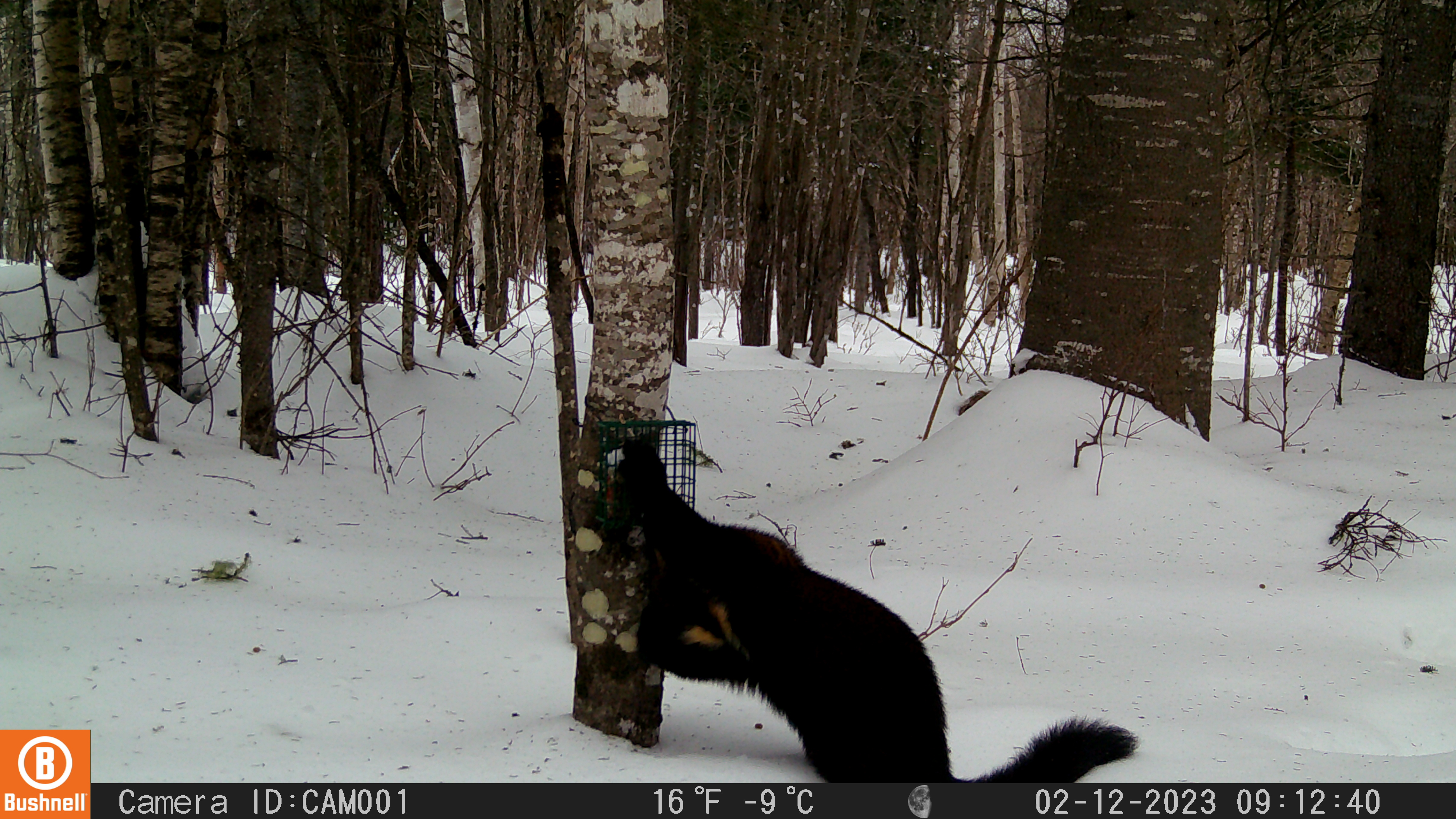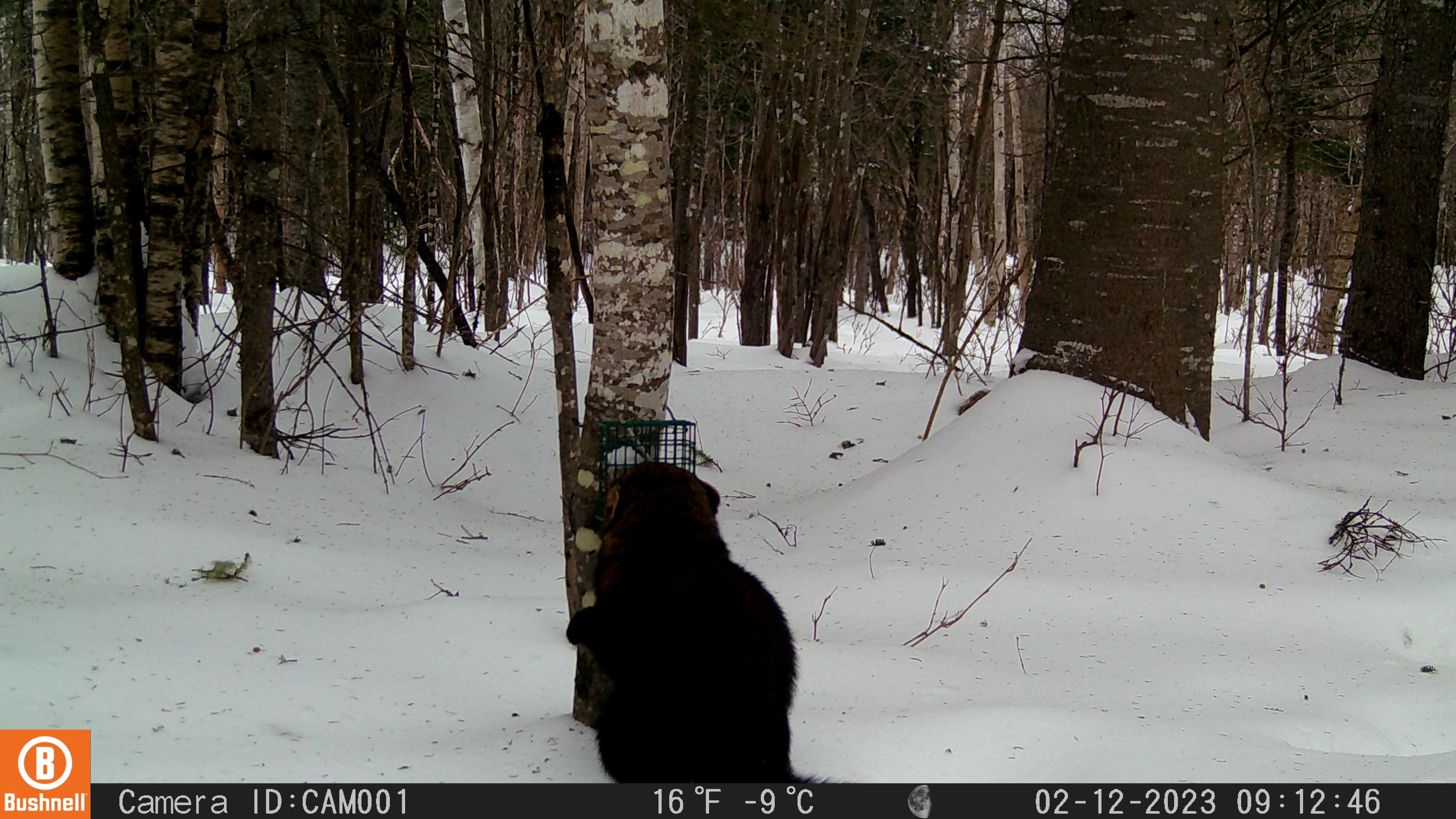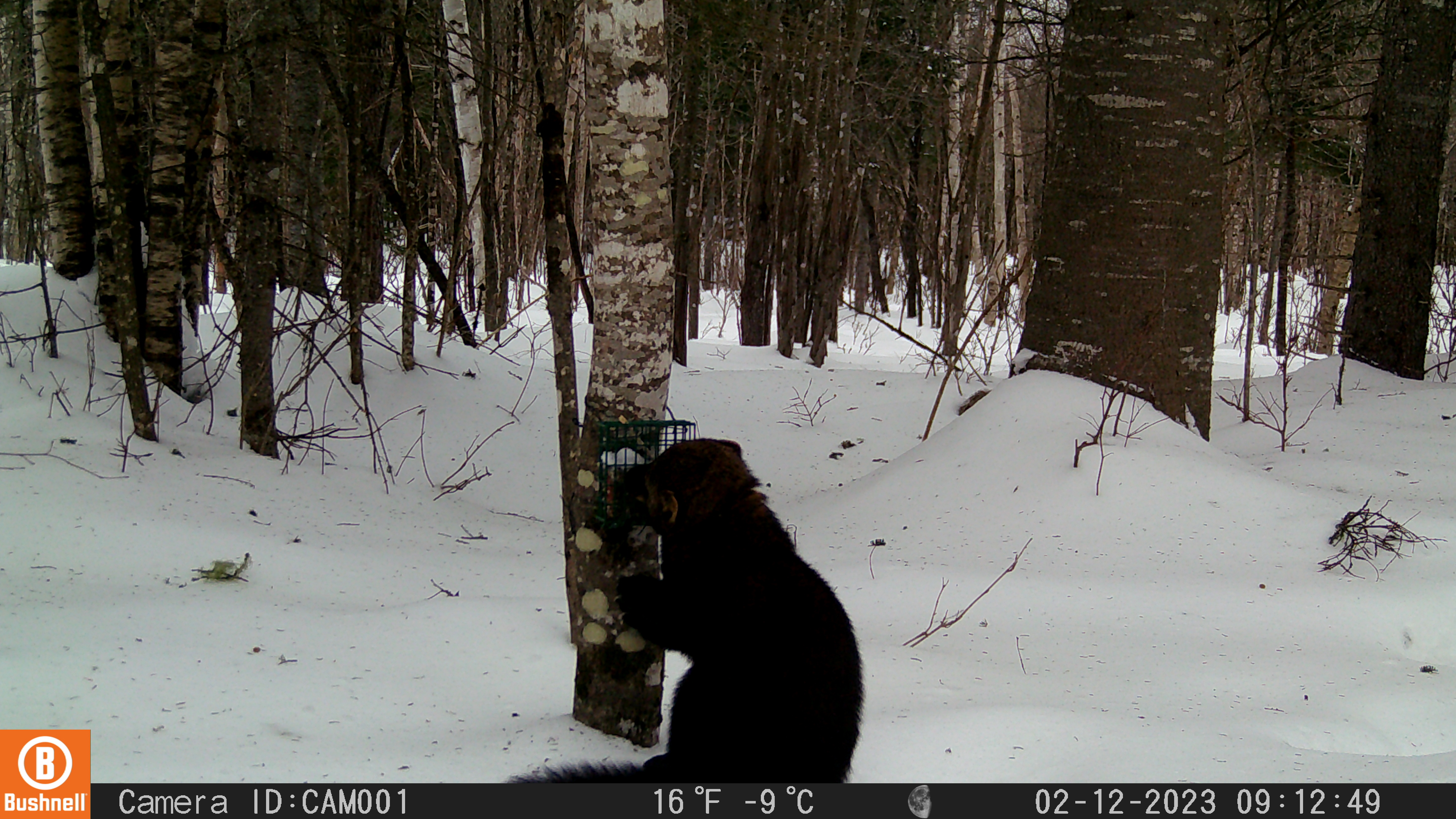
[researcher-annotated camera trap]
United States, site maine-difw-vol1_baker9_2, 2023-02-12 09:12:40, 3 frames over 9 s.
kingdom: Animalia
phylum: Chordata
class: Mammalia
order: Carnivora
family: Mustelidae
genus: Pekania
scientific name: Pekania pennanti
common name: fisher